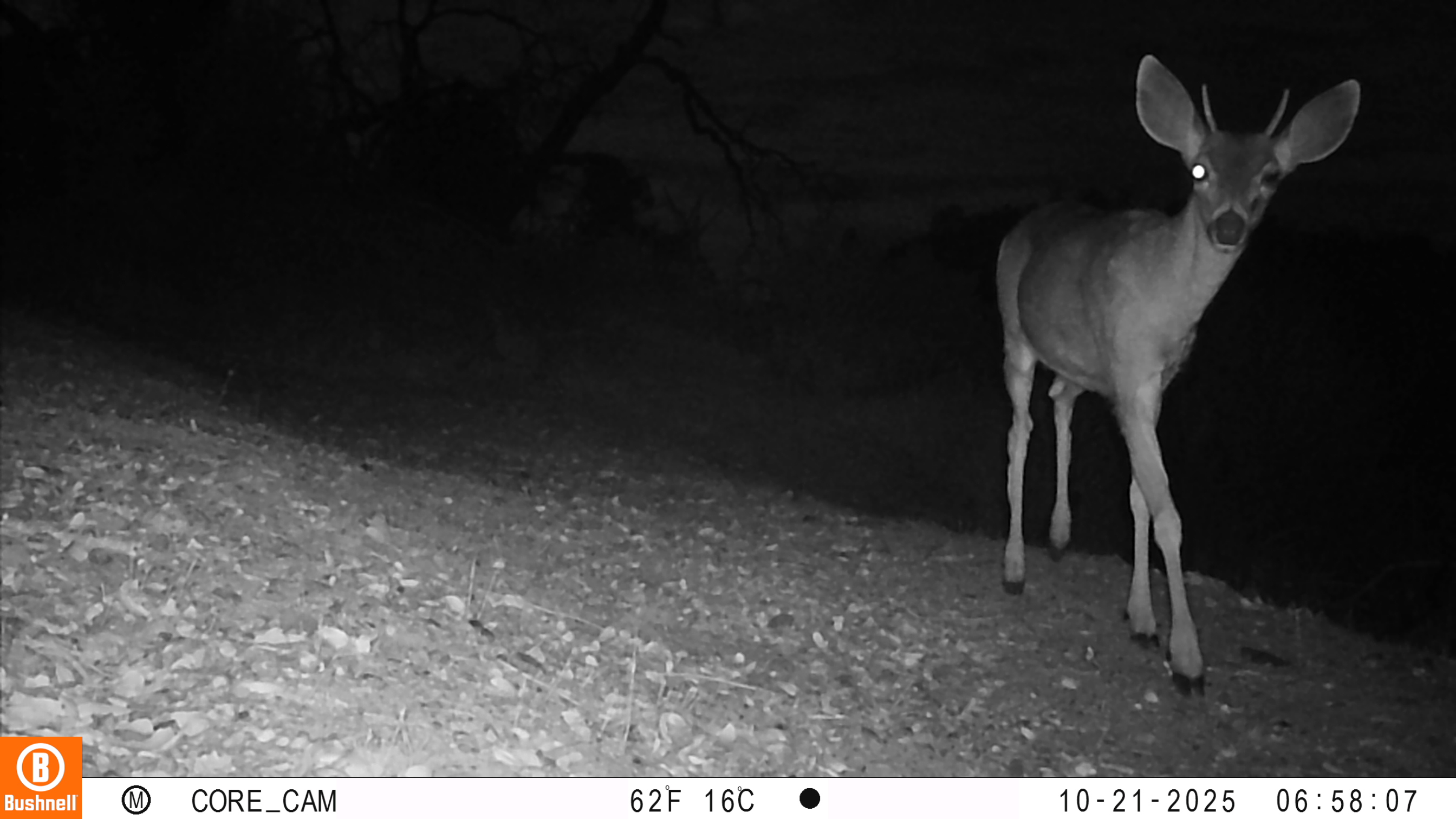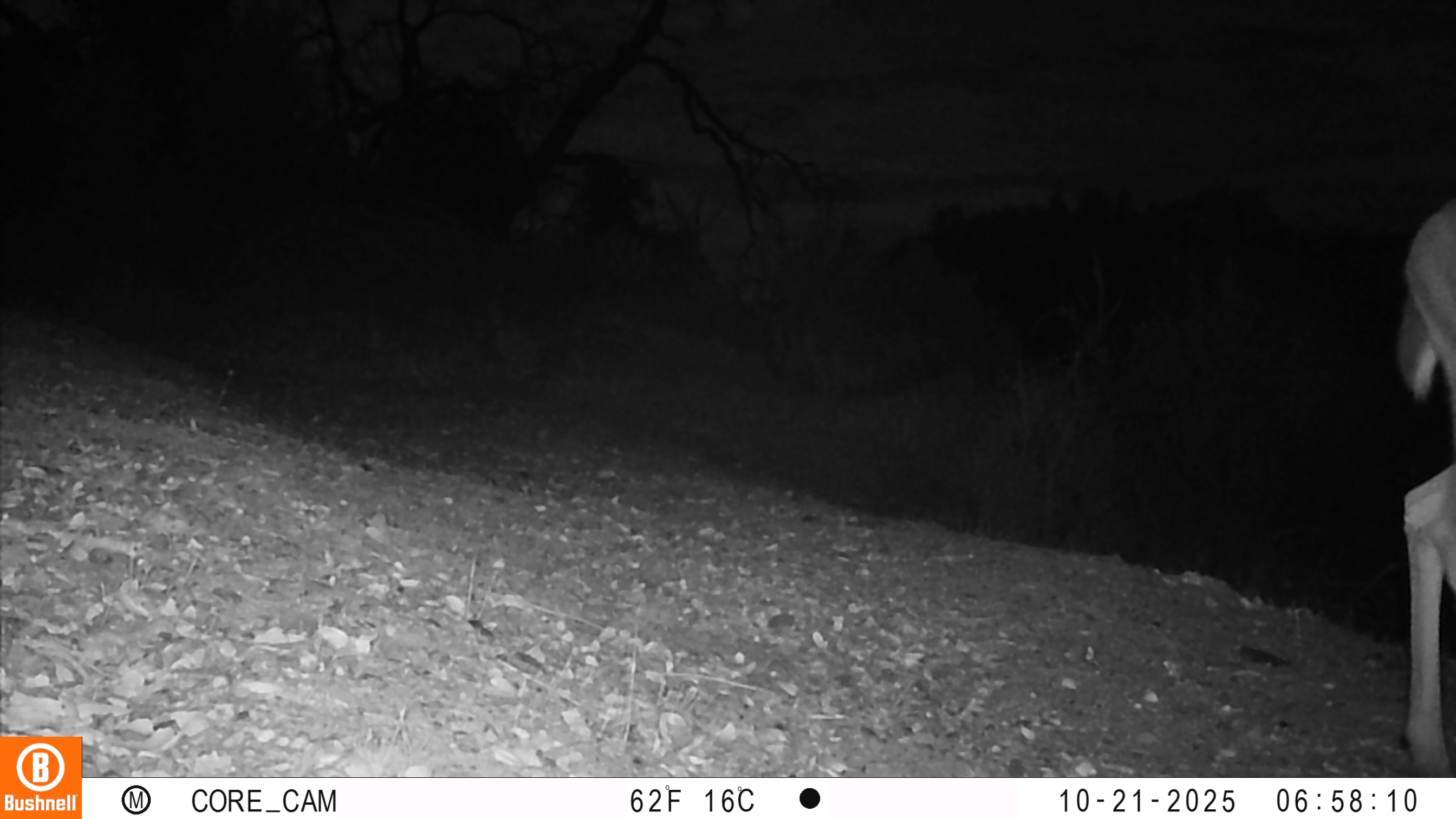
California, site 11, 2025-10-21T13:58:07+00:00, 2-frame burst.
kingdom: Animalia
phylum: Chordata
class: Mammalia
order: Artiodactyla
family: Cervidae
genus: Odocoileus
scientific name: Odocoileus hemionus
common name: mule deer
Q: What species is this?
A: Mule deer (Odocoileus hemionus).